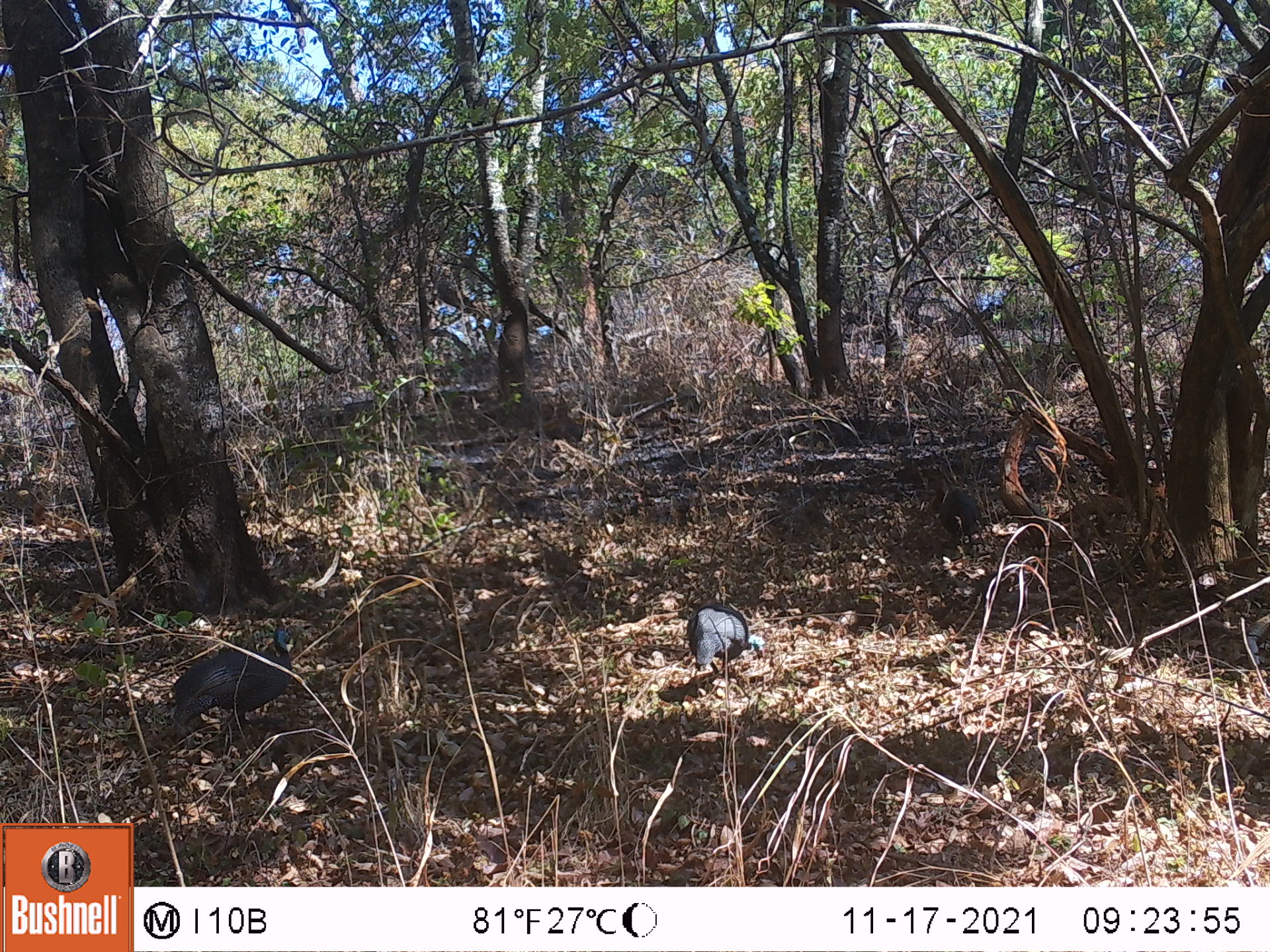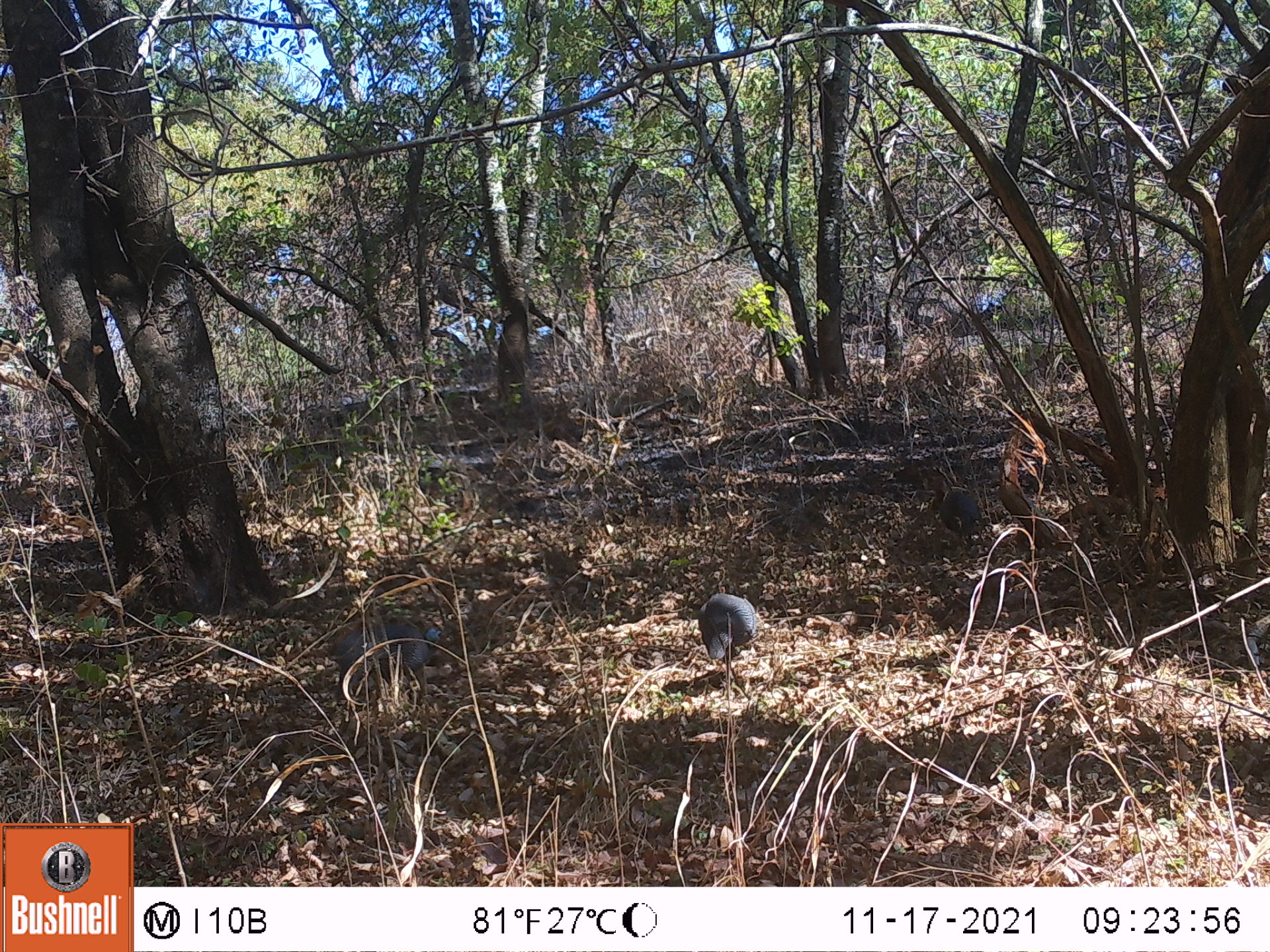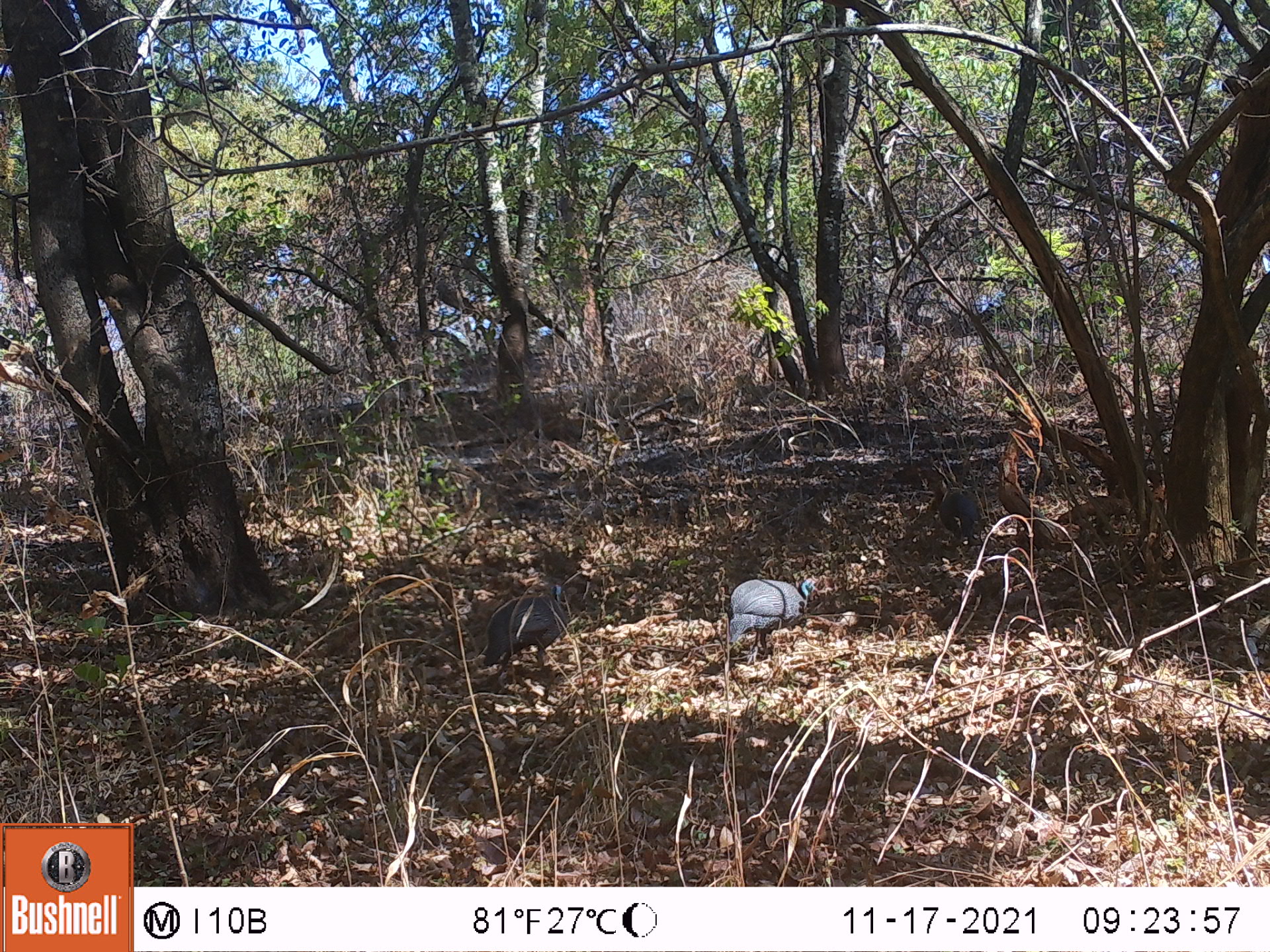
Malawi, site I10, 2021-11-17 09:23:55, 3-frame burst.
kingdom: Animalia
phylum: Chordata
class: Aves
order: Galliformes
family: Numididae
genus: Numida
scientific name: Numida meleagris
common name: helmeted guineafowl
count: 3